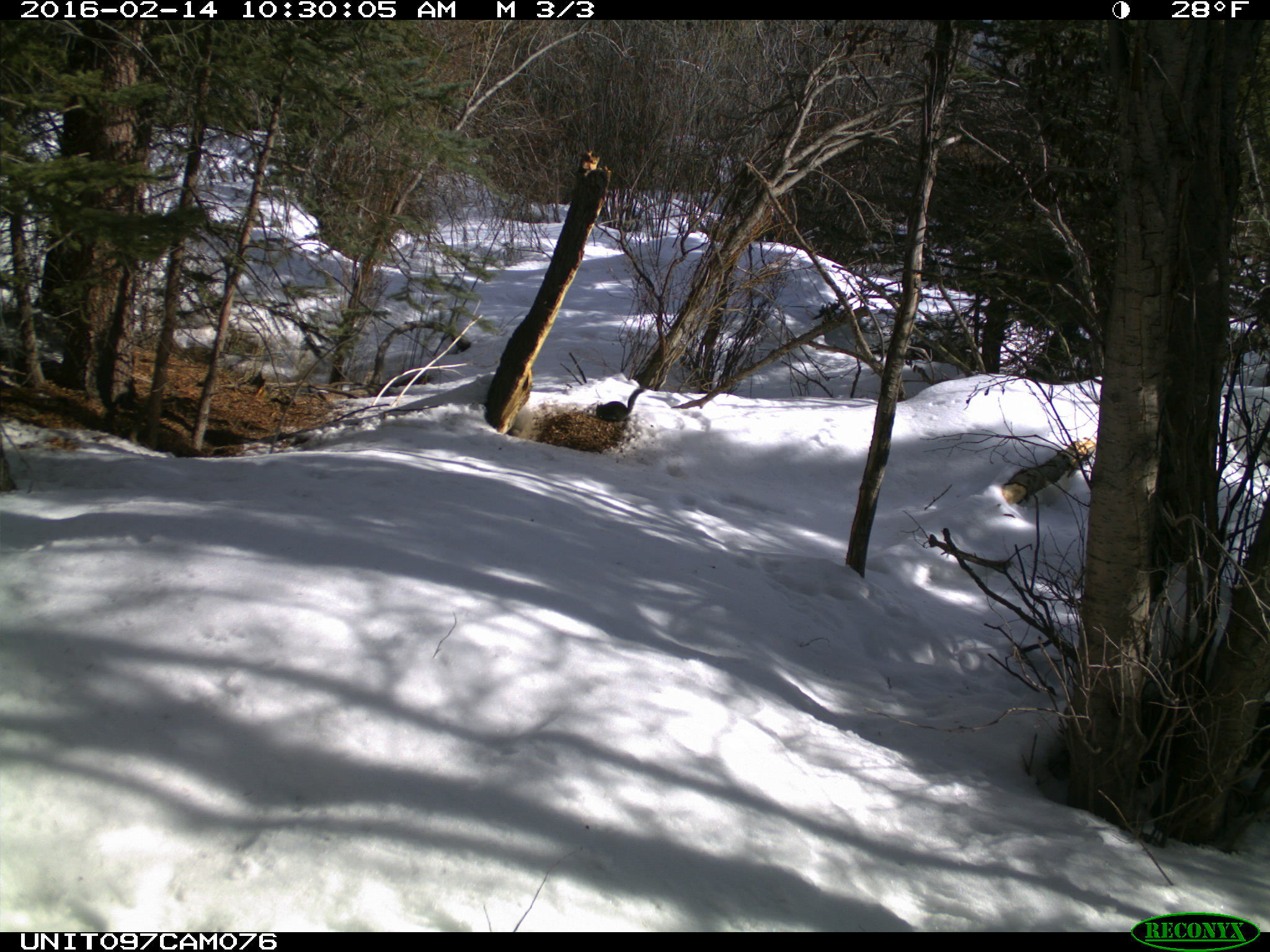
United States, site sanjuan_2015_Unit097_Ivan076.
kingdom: Animalia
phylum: Chordata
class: Mammalia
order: Rodentia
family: Sciuridae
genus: Tamiasciurus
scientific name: Tamiasciurus hudsonicus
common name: american red squirrel